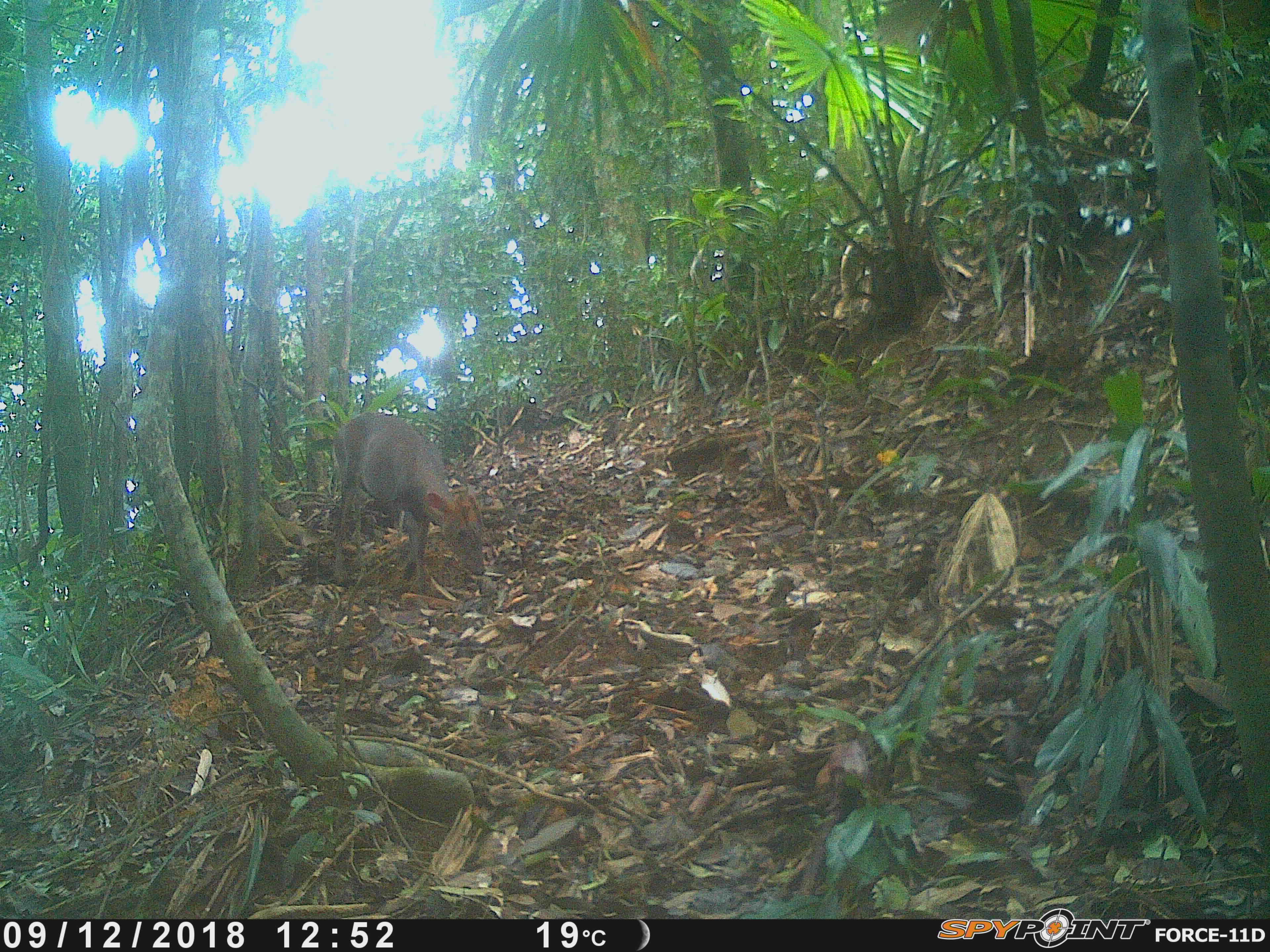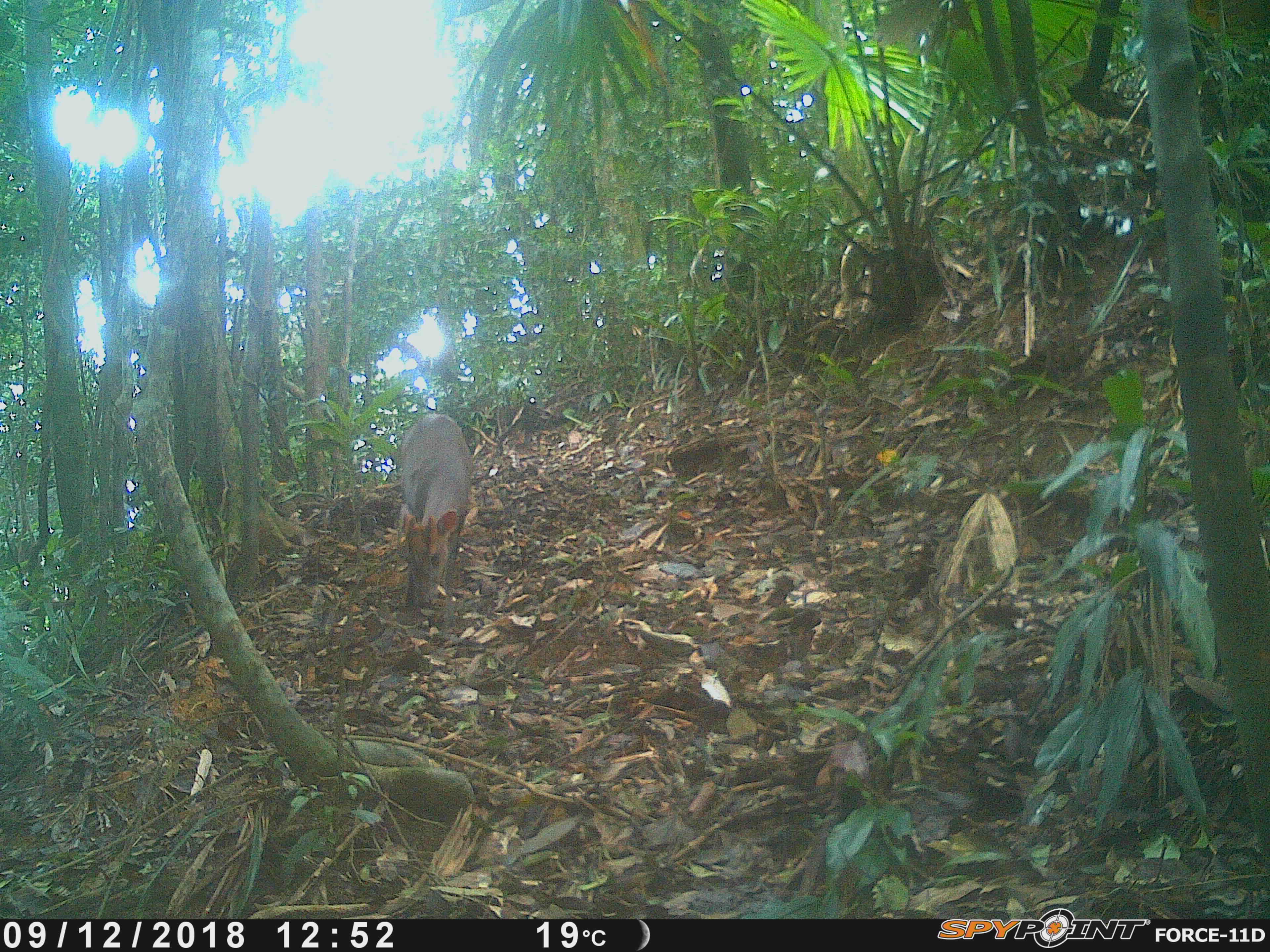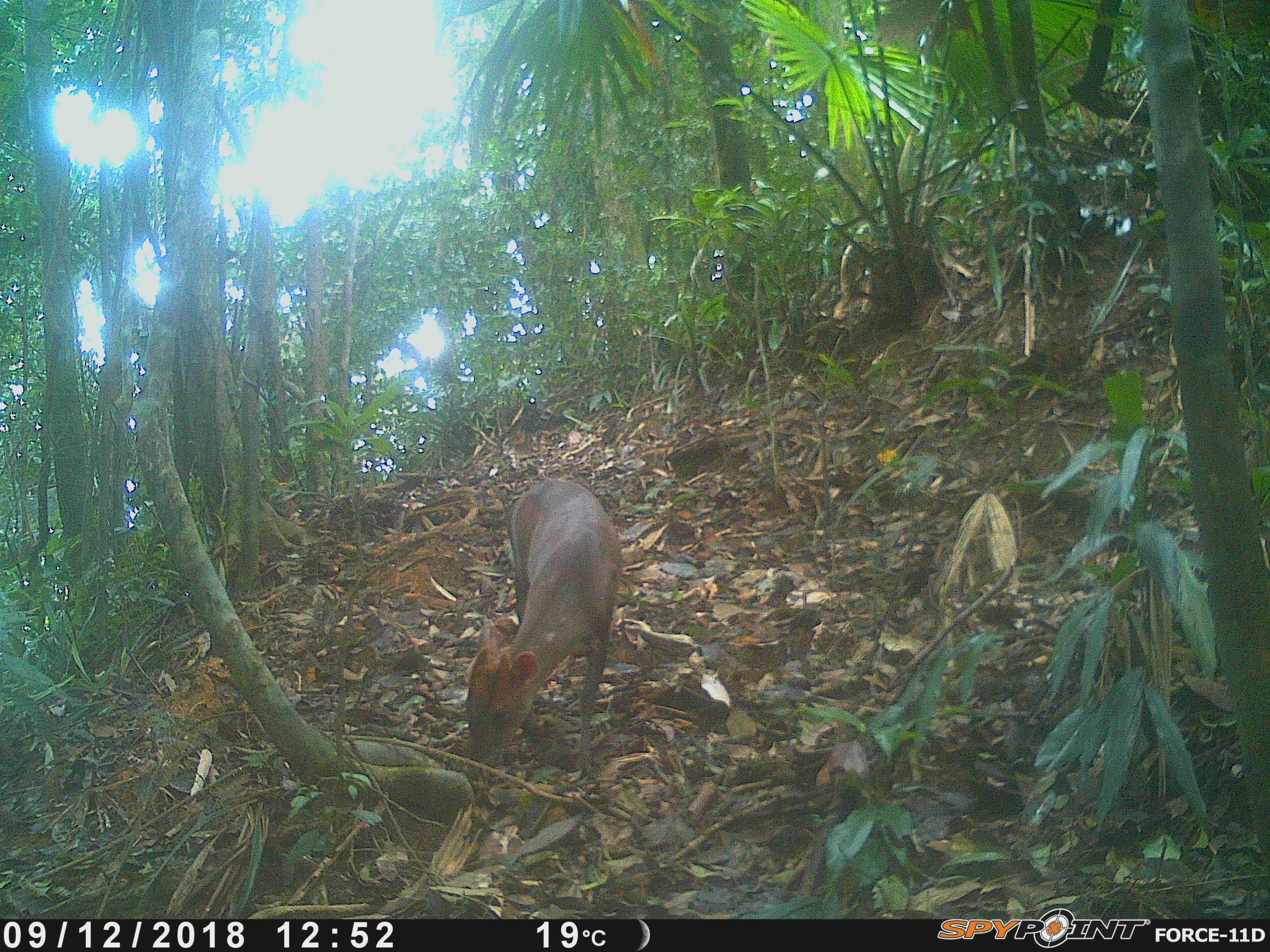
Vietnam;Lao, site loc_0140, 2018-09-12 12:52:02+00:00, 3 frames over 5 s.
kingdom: Animalia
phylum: Chordata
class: Mammalia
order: Artiodactyla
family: Cervidae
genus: Muntiacus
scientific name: Muntiacus rooseveltorum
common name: roosevelt's muntjac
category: roosevelts muntjac group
Roosevelts muntjac group (roosevelt's muntjac) (Muntiacus rooseveltorum). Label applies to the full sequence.